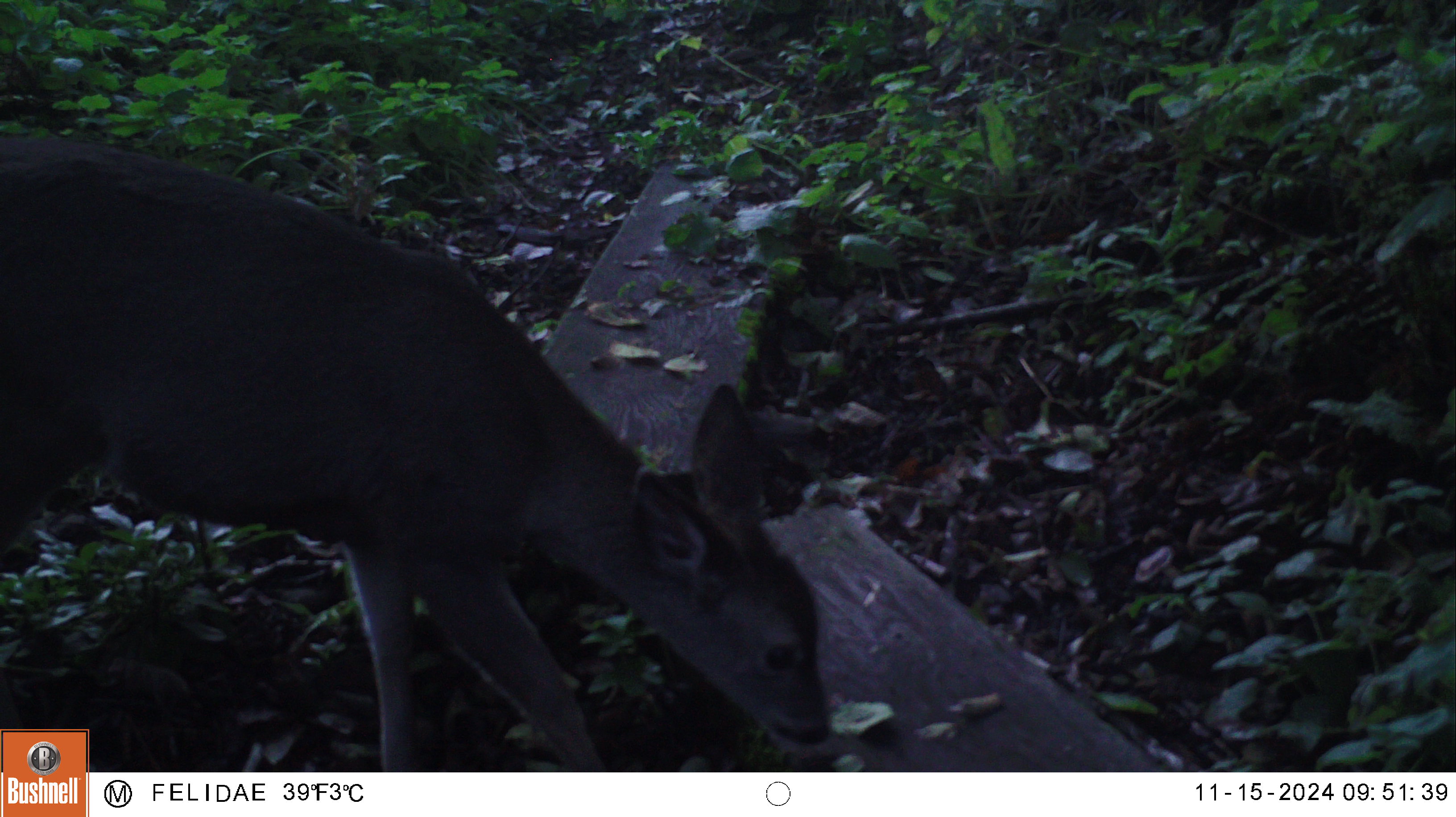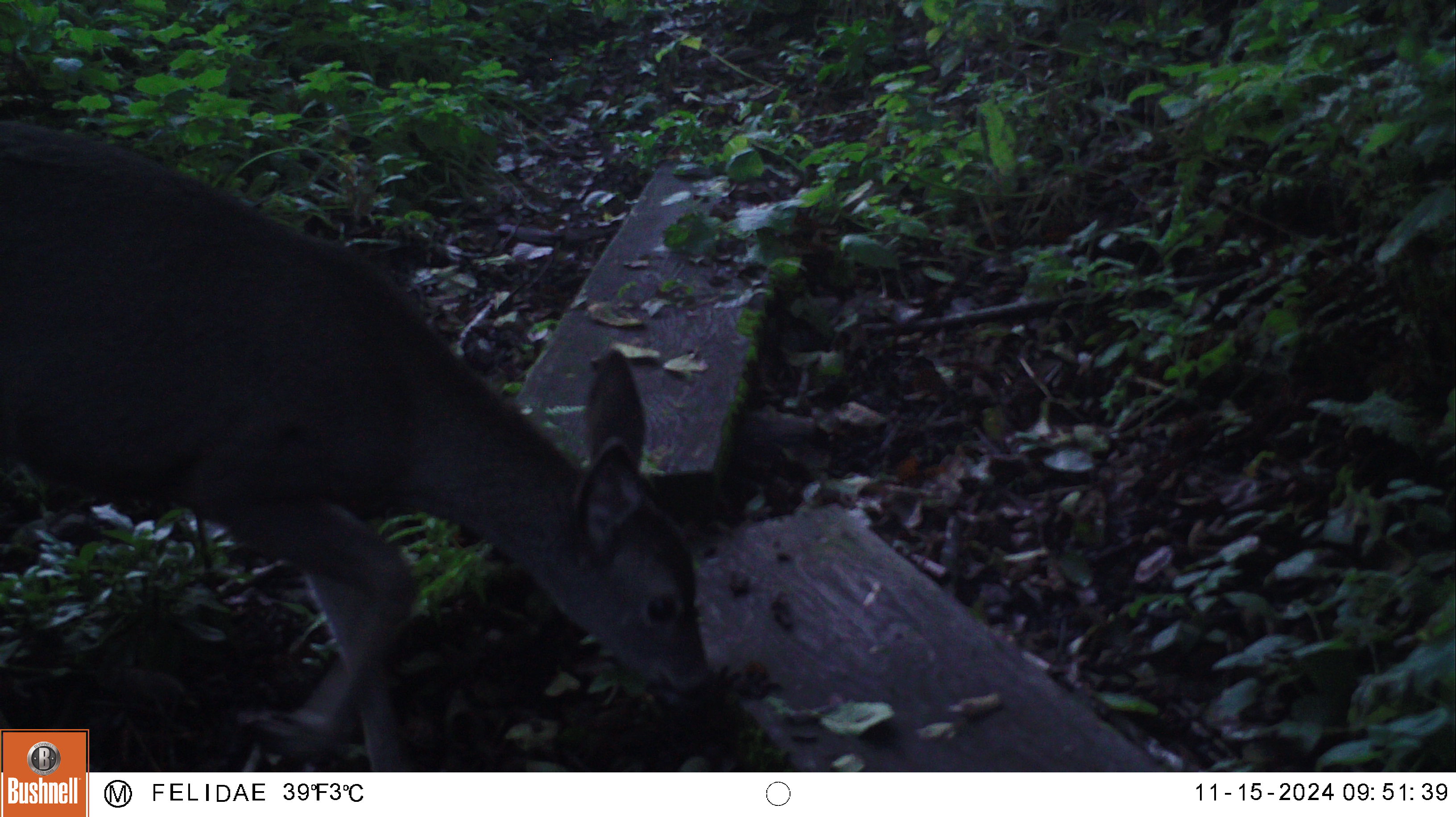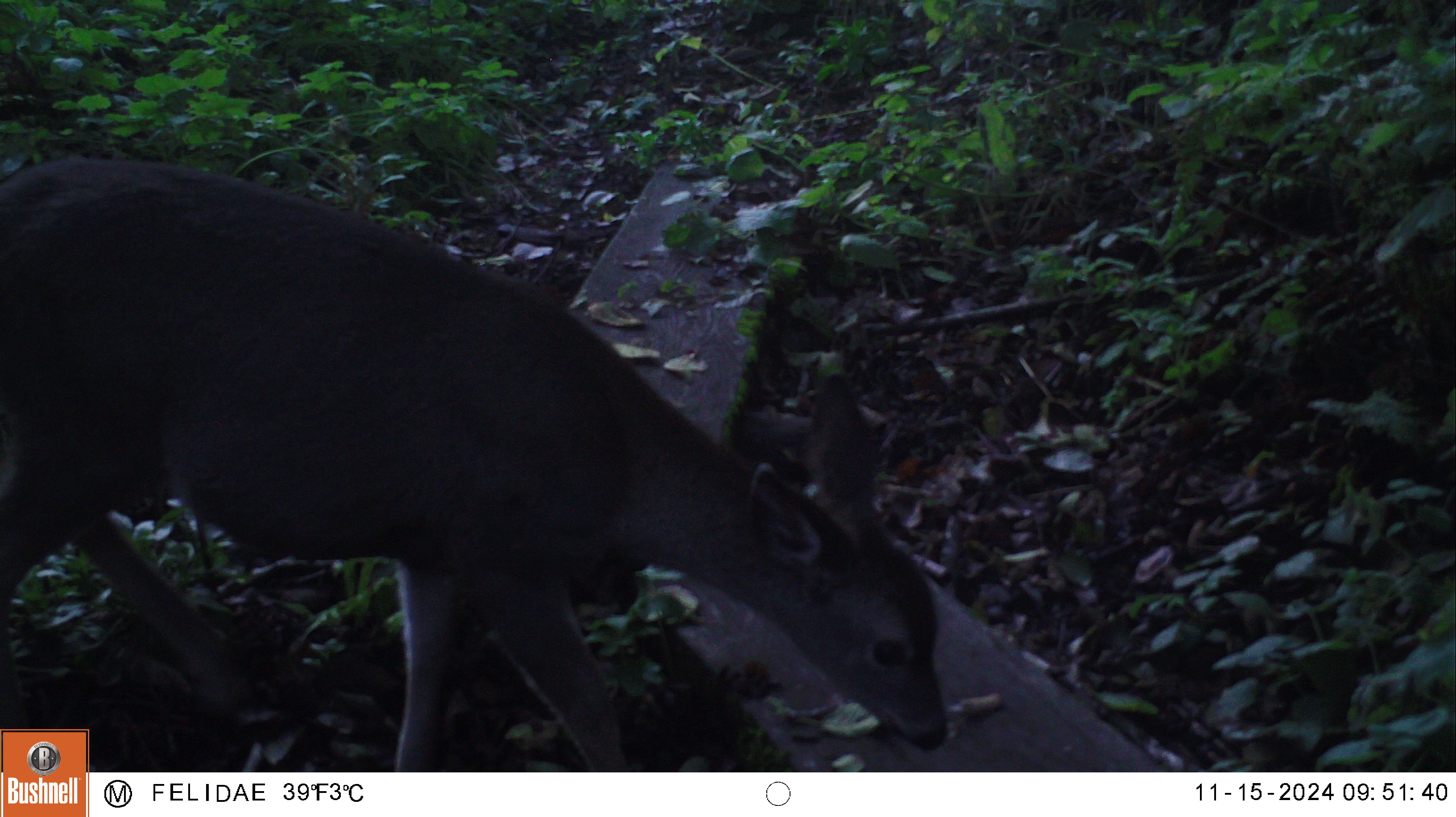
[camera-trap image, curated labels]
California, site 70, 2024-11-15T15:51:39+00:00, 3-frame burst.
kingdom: Animalia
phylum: Chordata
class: Mammalia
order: Artiodactyla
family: Cervidae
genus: Odocoileus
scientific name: Odocoileus hemionus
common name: mule deer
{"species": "mule deer (Odocoileus hemionus)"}